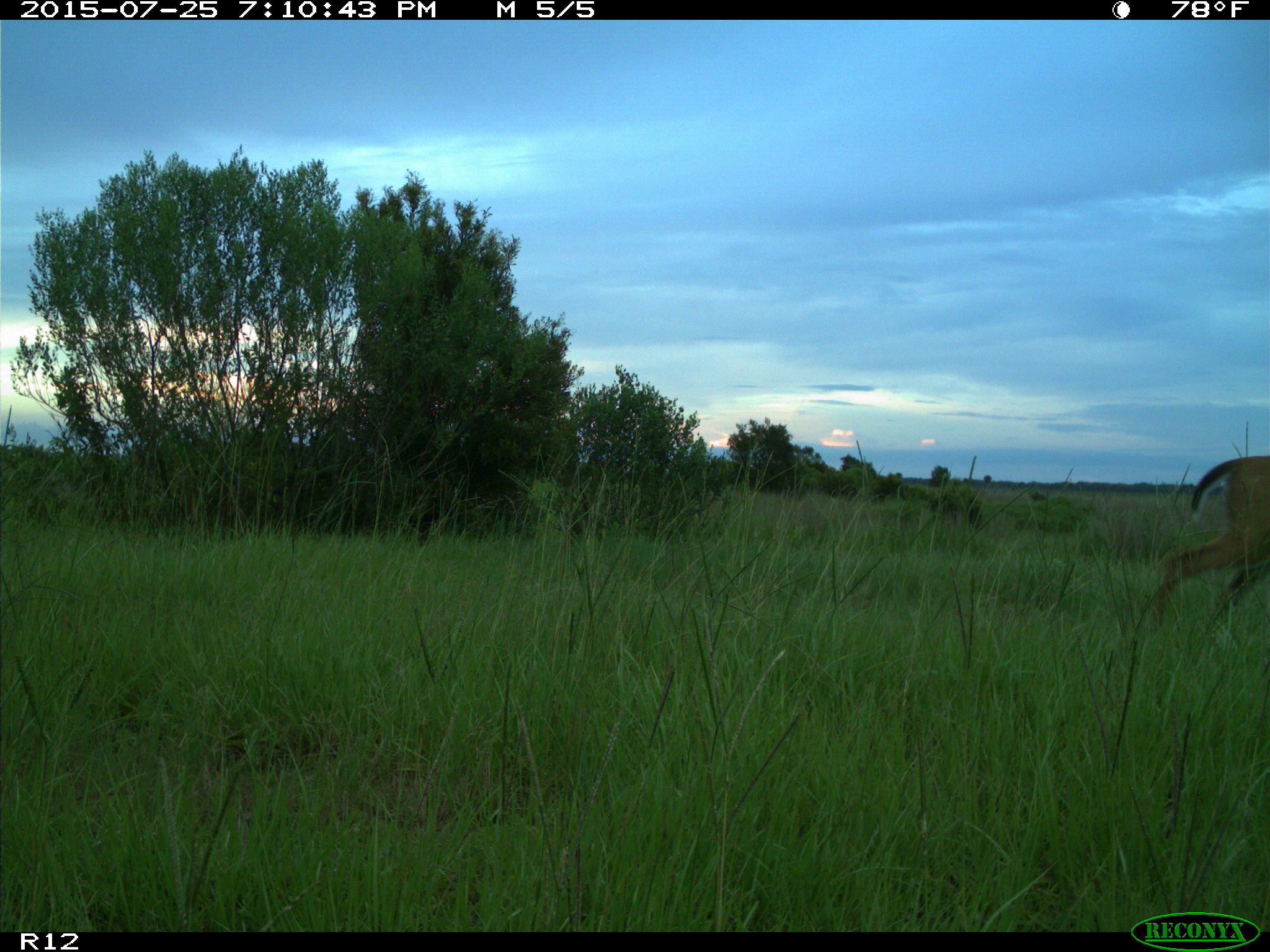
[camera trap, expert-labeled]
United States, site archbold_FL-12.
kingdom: Animalia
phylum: Chordata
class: Mammalia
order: Artiodactyla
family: Cervidae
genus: Odocoileus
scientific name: Odocoileus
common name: deer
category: unidentified deer